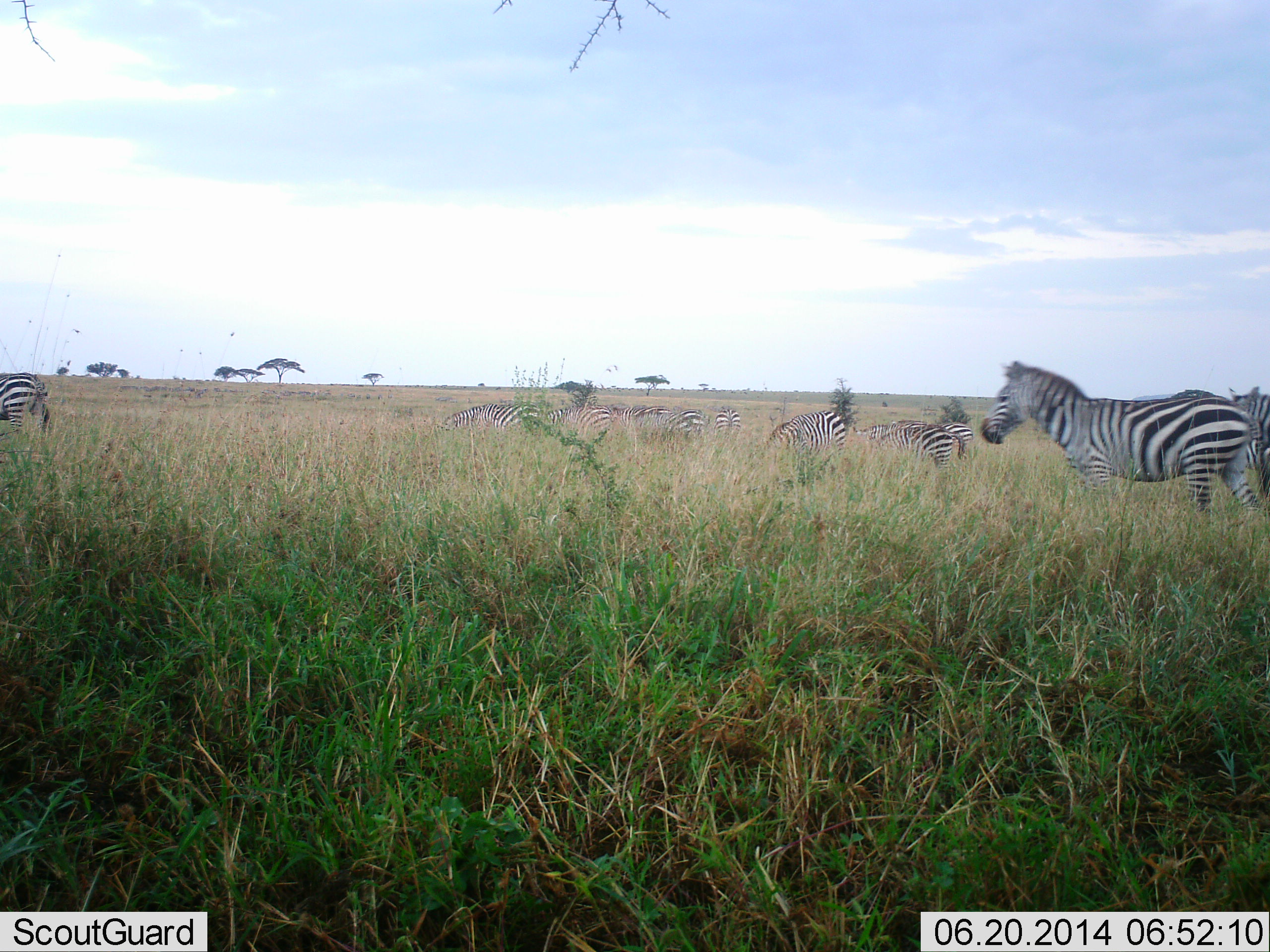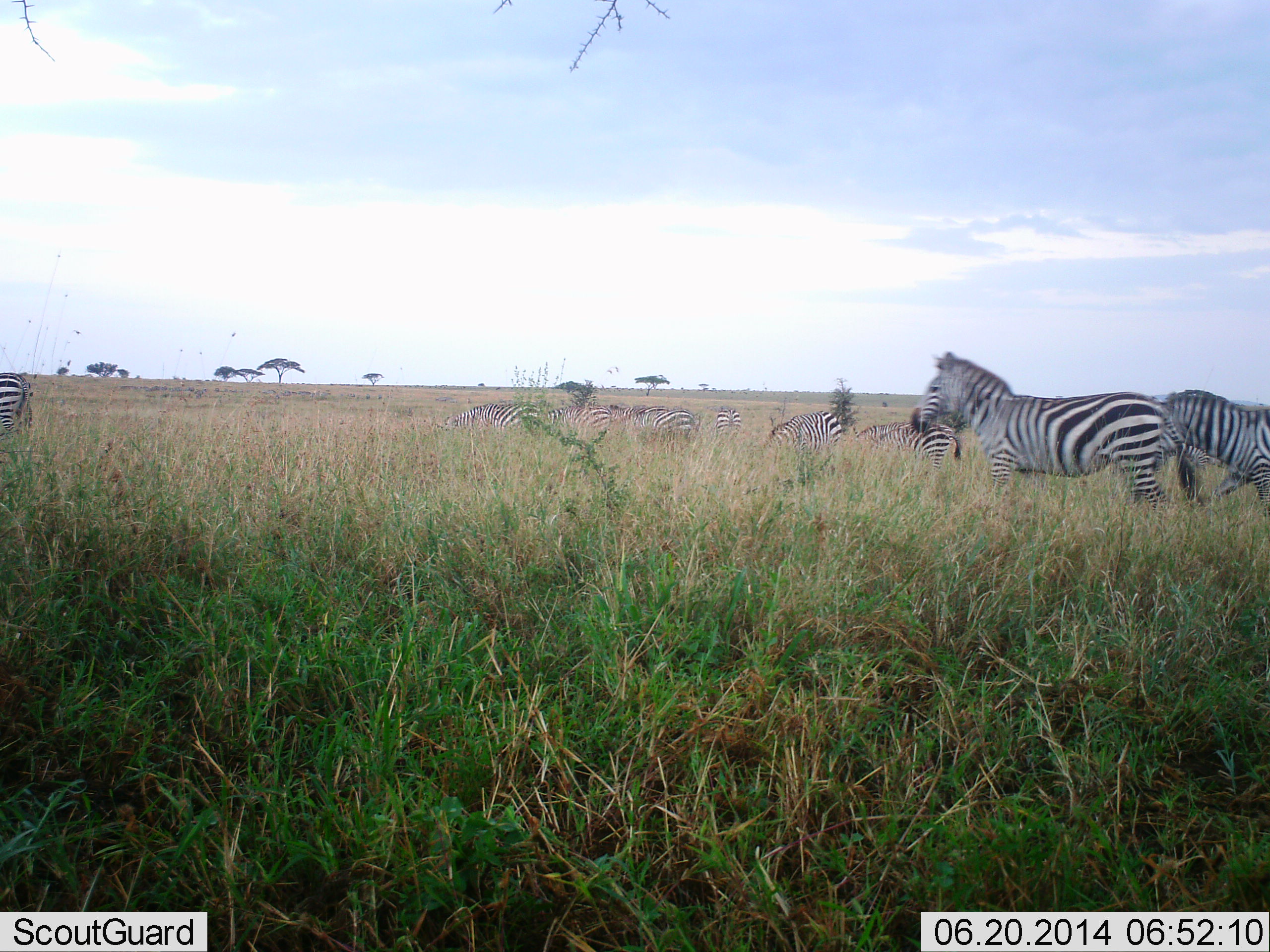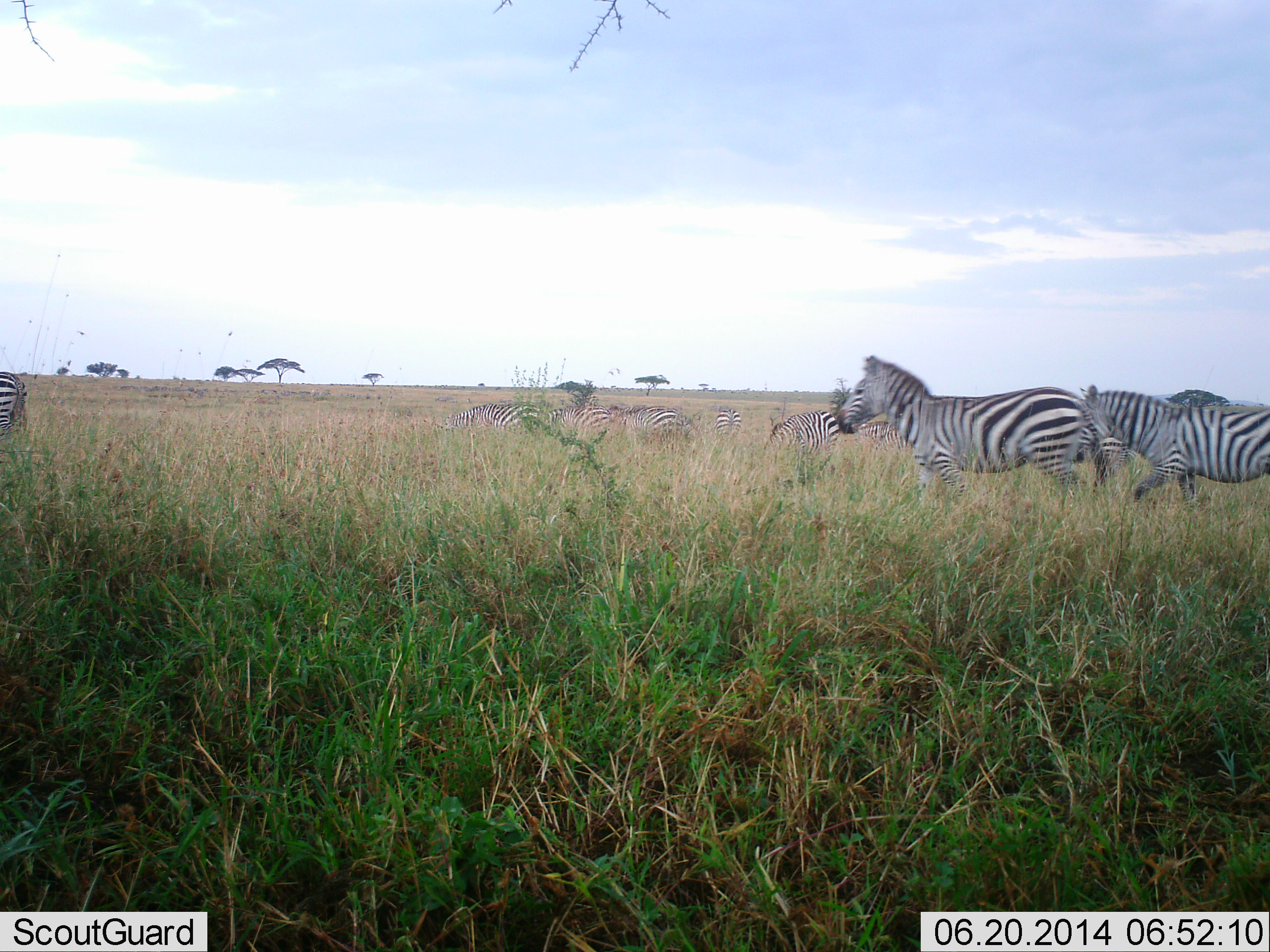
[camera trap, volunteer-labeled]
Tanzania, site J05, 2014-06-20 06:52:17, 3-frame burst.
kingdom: Animalia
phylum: Chordata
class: Mammalia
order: Perissodactyla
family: Equidae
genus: Equus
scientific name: Equus quagga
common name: plains zebra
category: zebra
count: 10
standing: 40%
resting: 0%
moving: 90%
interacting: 0%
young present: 0%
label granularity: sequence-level